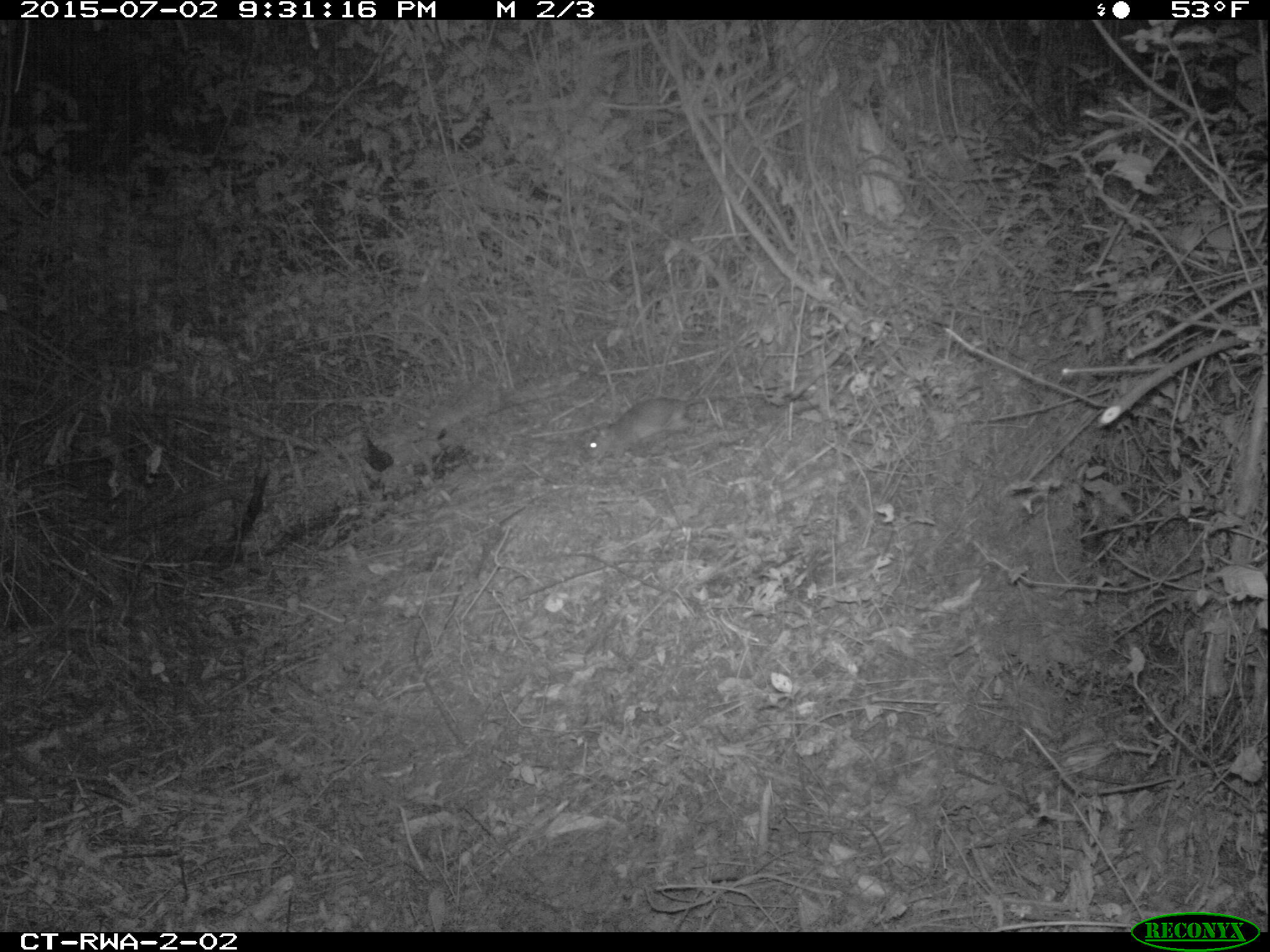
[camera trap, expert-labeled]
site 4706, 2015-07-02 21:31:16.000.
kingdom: Animalia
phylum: Chordata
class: Mammalia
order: Rodentia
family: Nesomyidae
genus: Cricetomys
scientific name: Cricetomys gambianus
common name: african giant pouched rat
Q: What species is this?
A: Cricetomys gambianus (african giant pouched rat).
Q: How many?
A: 1.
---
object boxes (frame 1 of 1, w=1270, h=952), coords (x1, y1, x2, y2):
cricetomys gambianus: (586, 395, 766, 462)